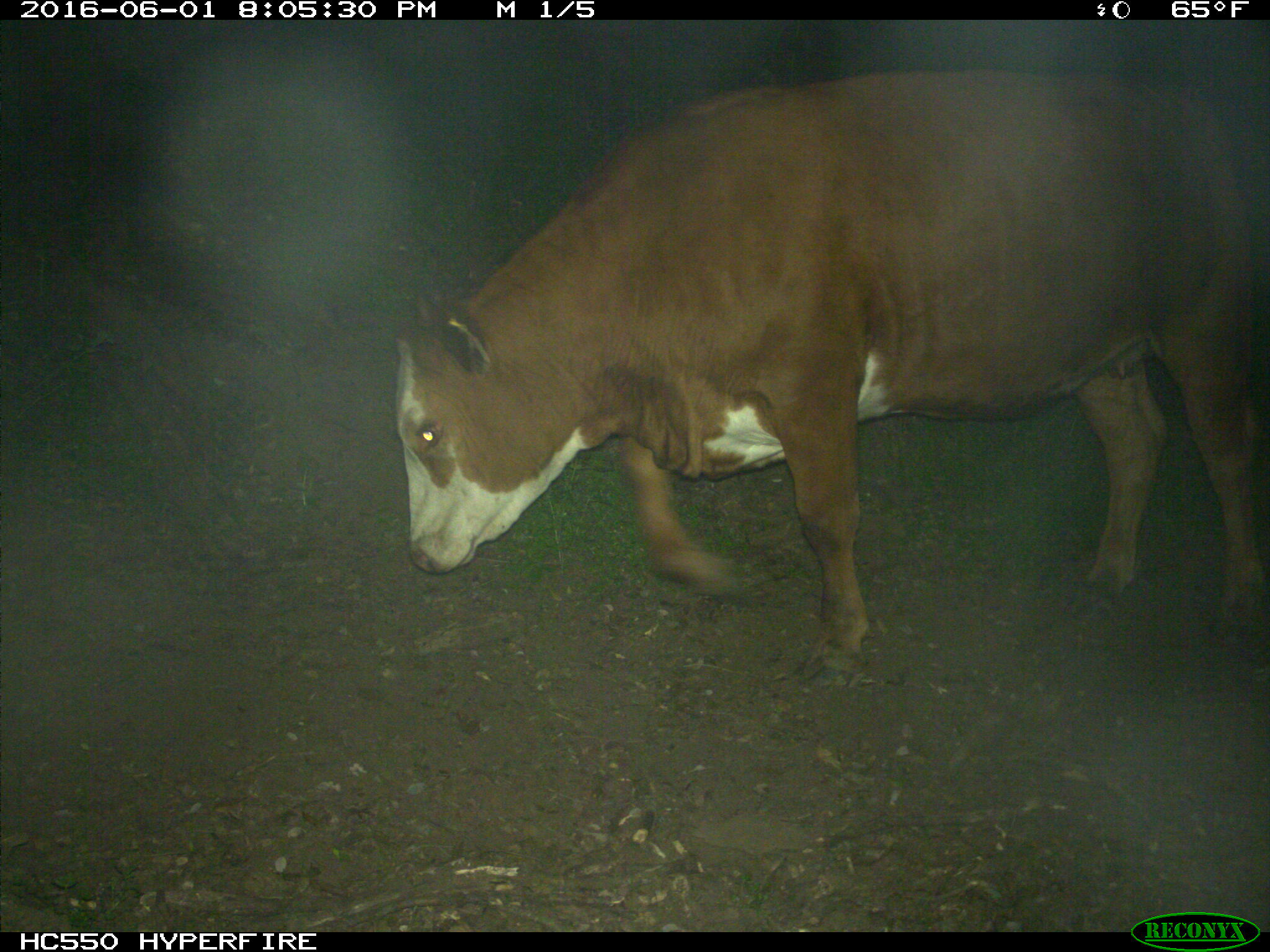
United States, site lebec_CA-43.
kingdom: Animalia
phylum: Chordata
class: Mammalia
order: Artiodactyla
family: Bovidae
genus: Bos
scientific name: Bos taurus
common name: domestic cow